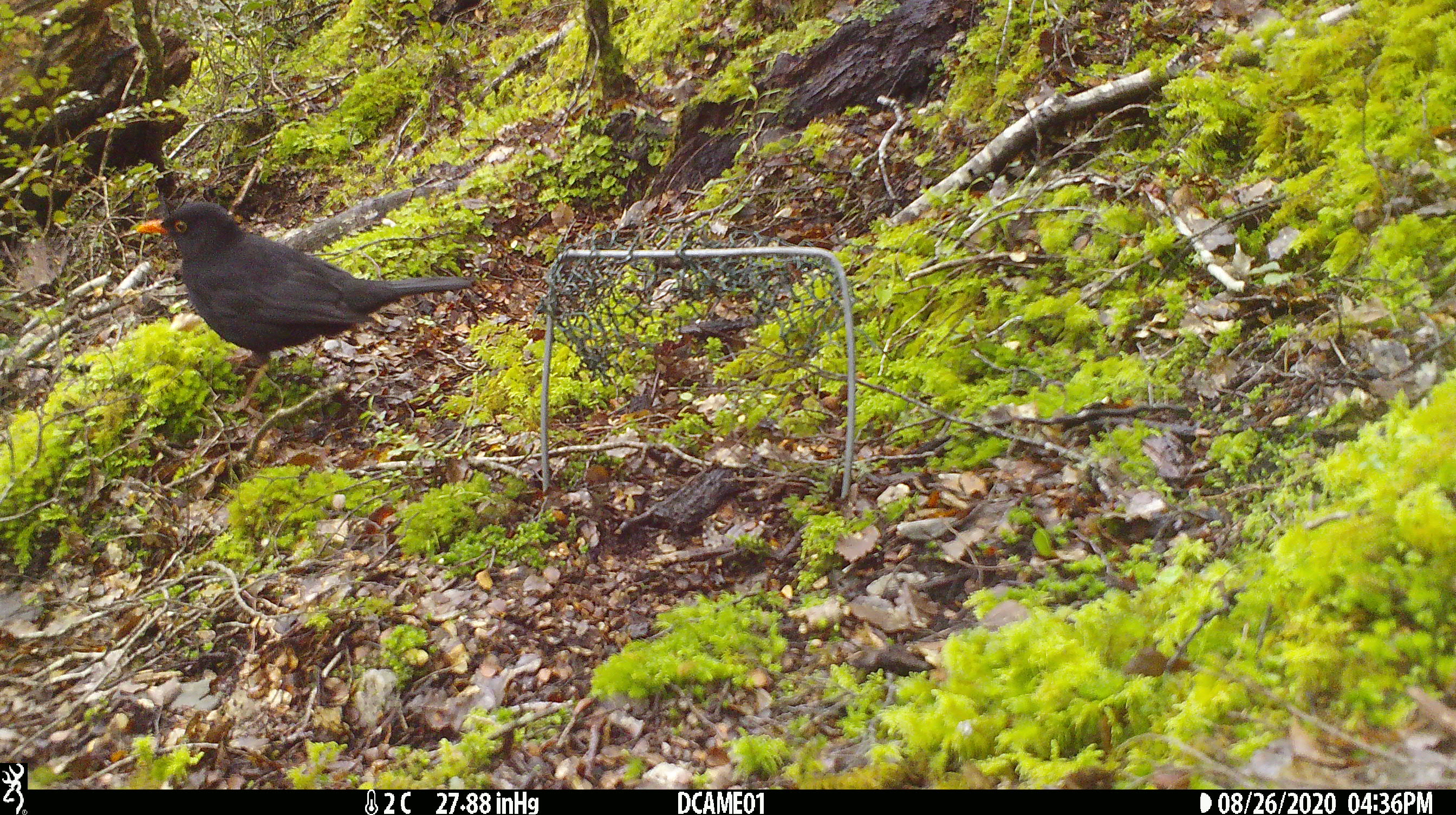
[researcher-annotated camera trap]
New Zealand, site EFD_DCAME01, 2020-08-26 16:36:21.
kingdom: Animalia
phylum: Chordata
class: Aves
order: Passeriformes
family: Turdidae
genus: Turdus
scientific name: Turdus merula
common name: eurasian blackbird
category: blackbird